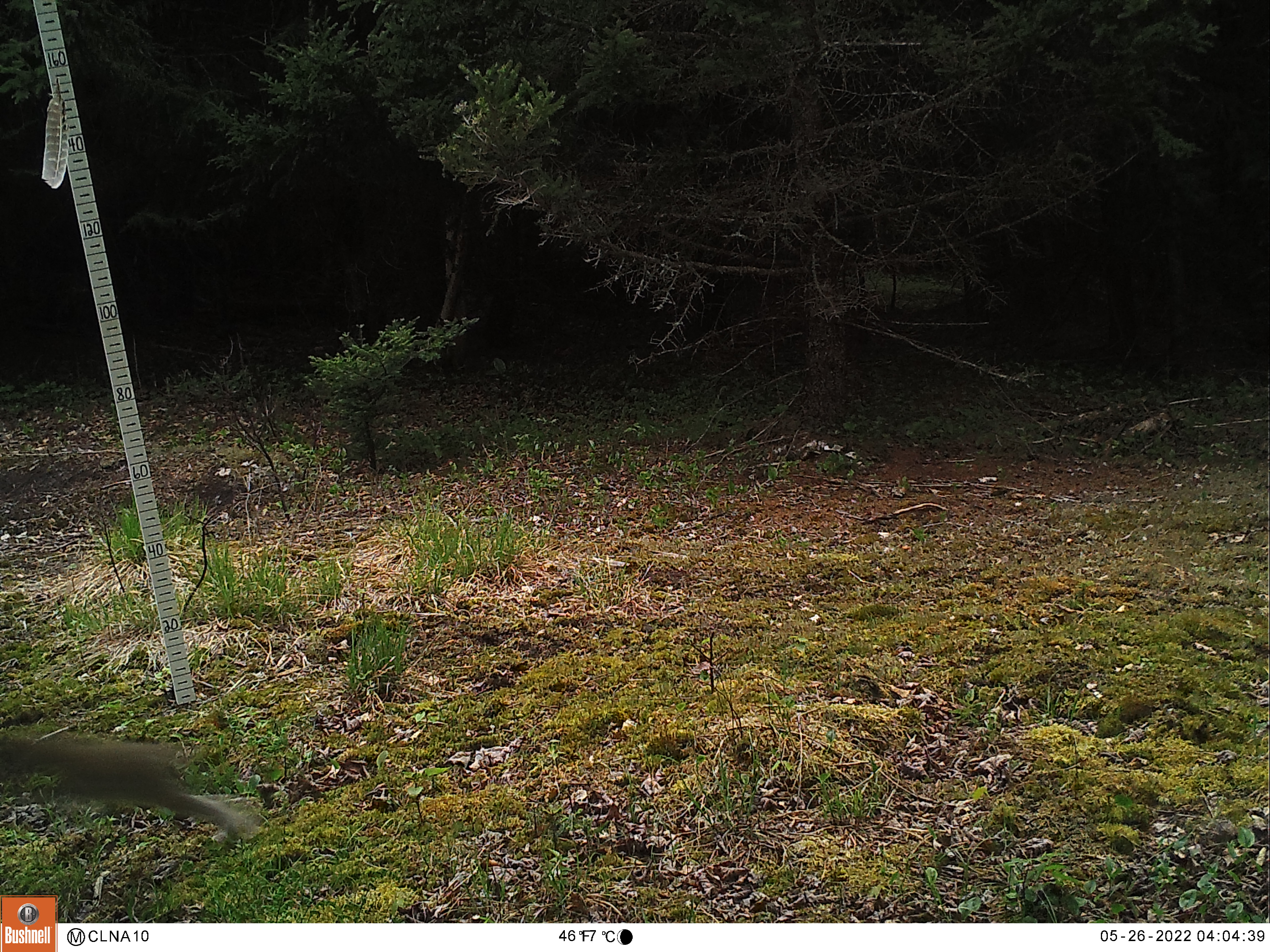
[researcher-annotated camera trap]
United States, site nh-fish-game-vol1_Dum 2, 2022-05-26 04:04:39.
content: unidentified animal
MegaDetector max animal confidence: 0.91